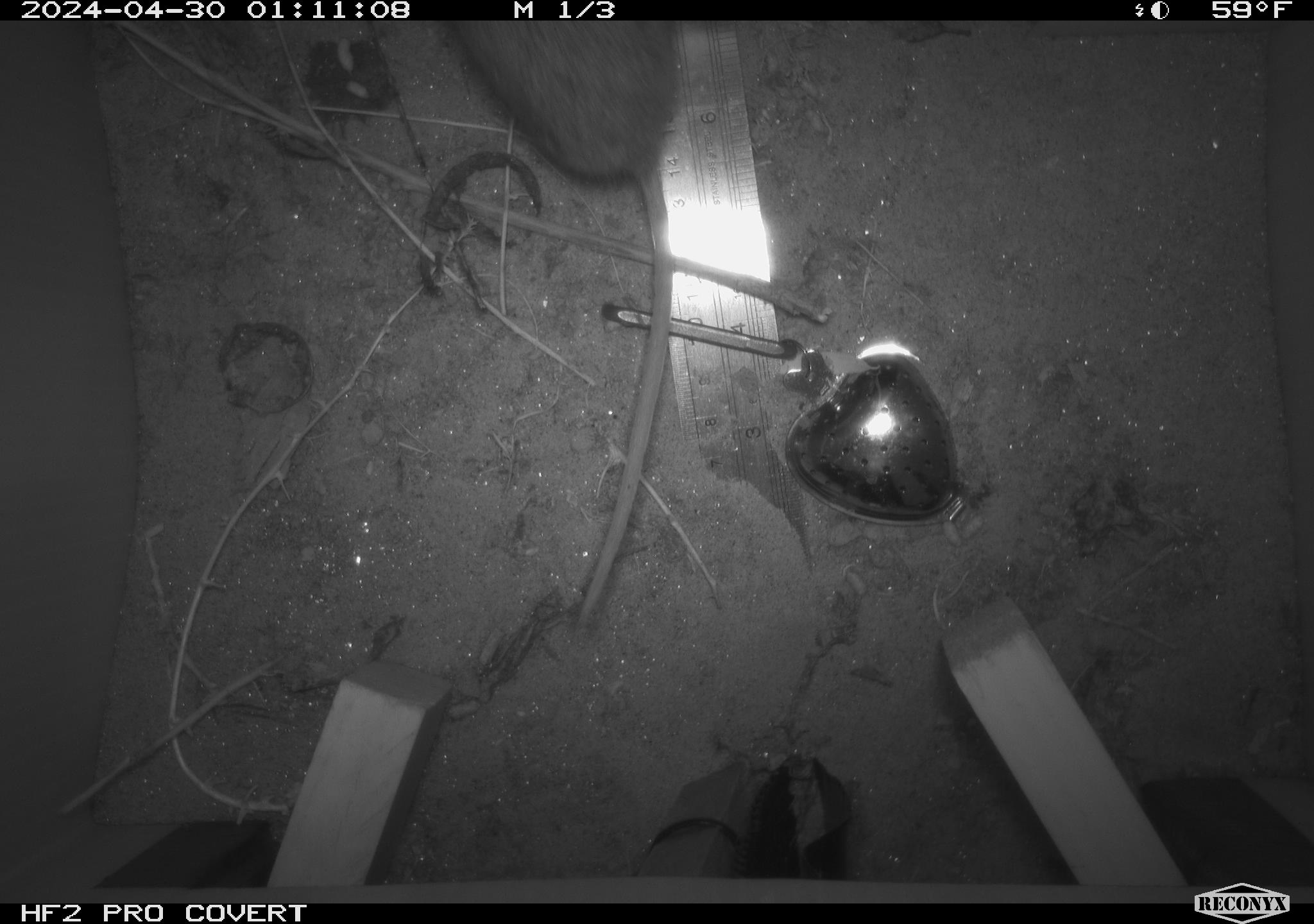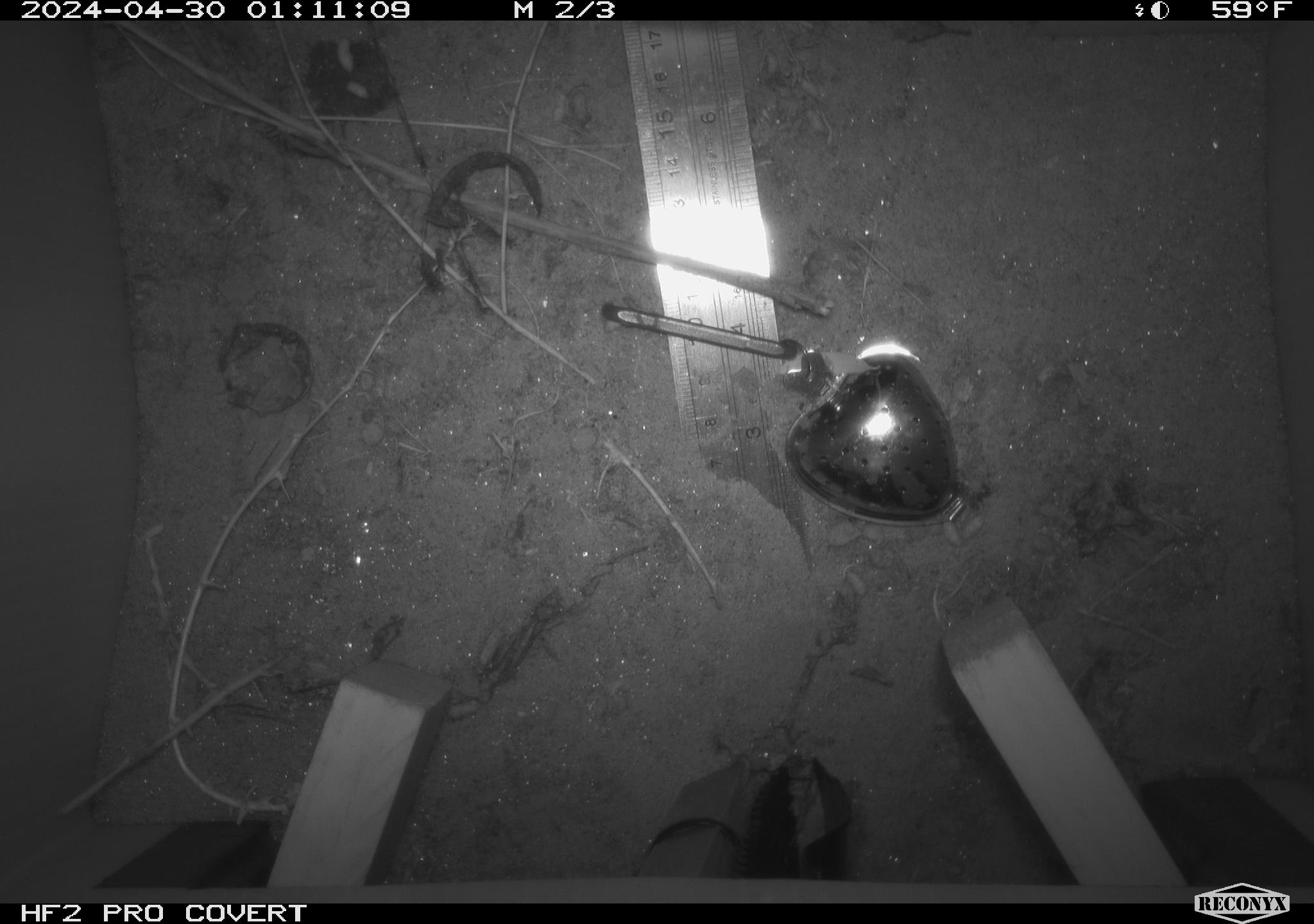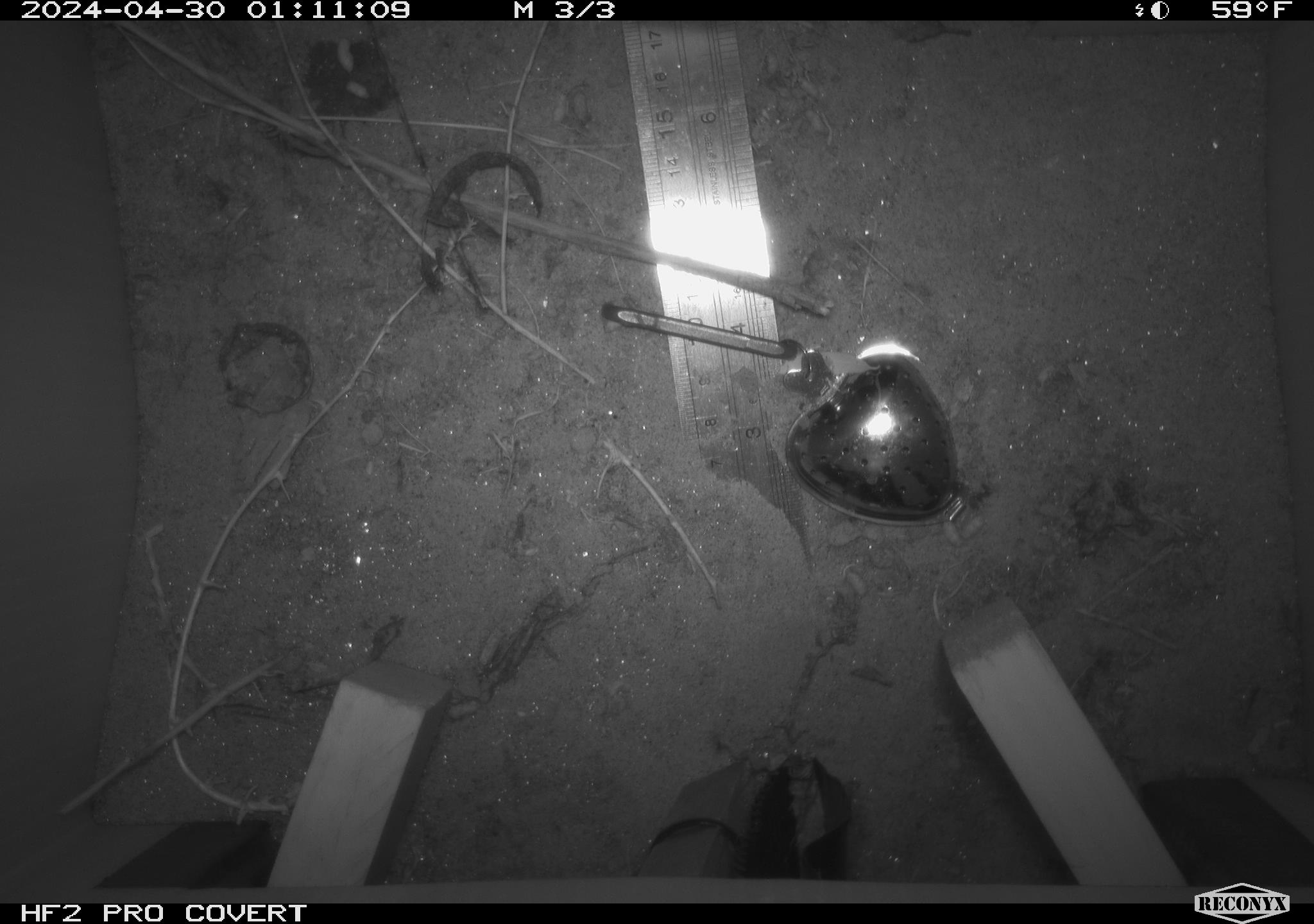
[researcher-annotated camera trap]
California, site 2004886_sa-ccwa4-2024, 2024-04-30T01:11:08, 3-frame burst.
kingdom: Animalia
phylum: Chordata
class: Mammalia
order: Rodentia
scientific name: Rodentia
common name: woodrat or rat or mouse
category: woodrat or rat or mouse species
Woodrat or rat or mouse species (woodrat or rat or mouse) (Rodentia).